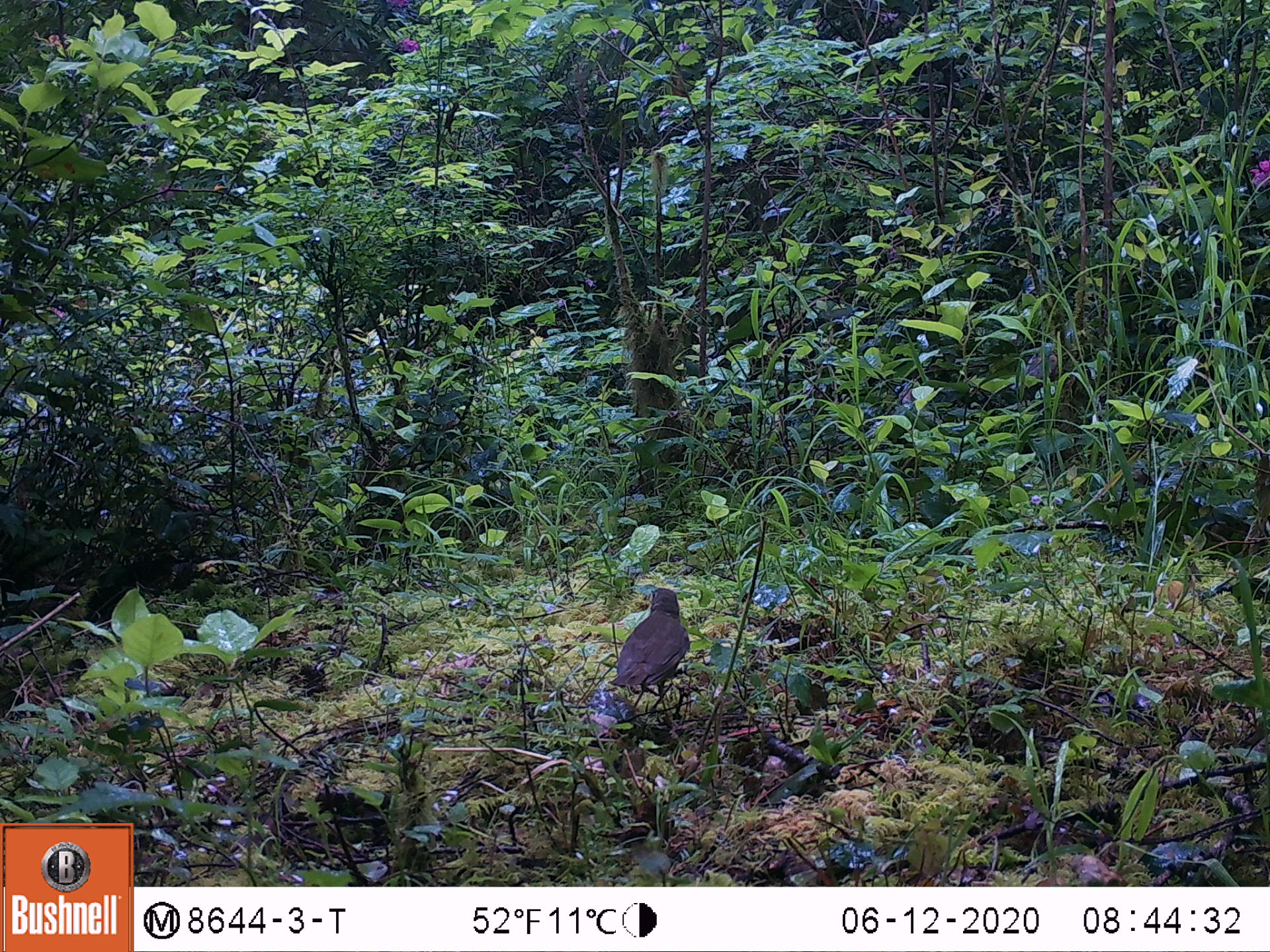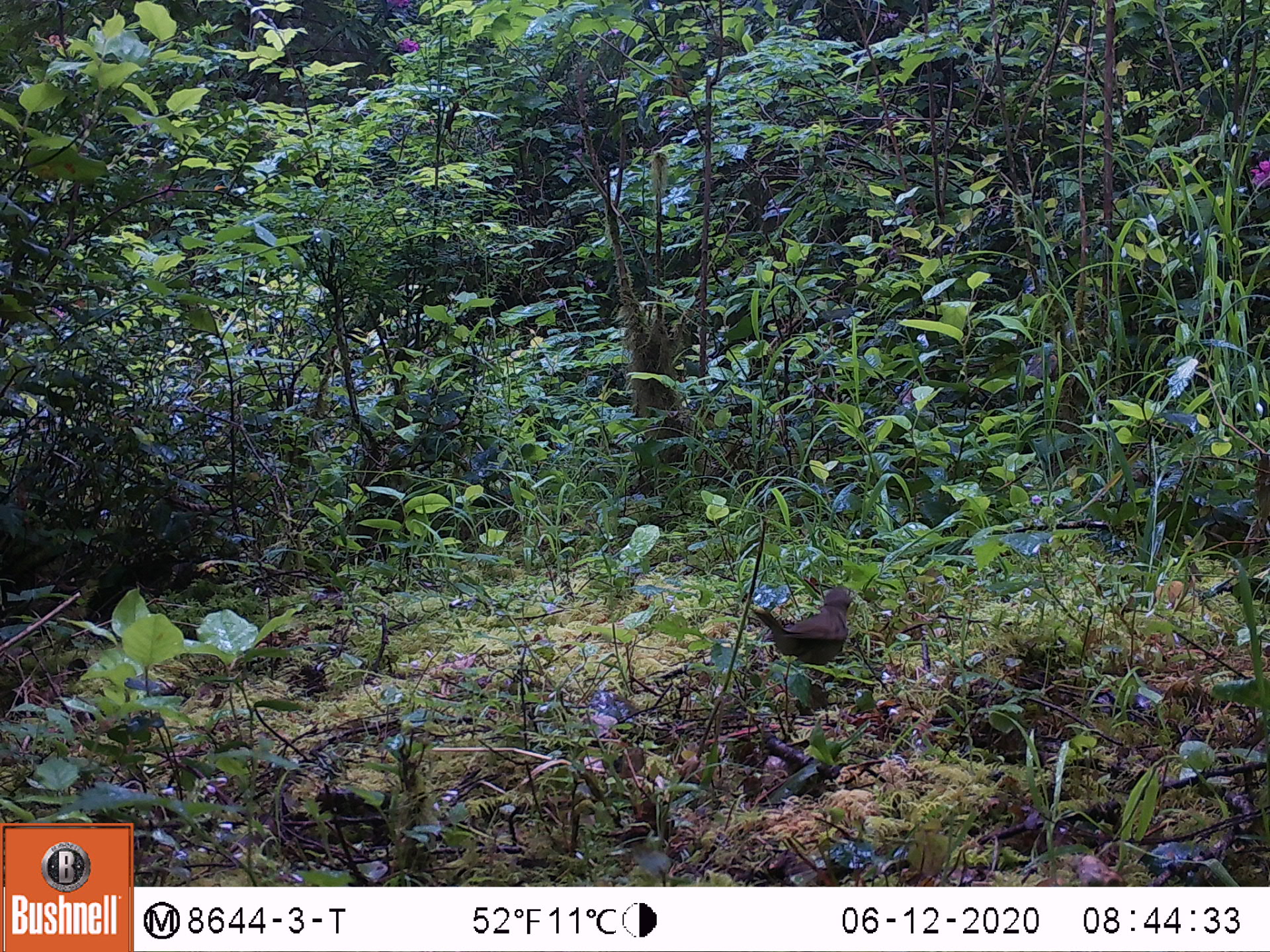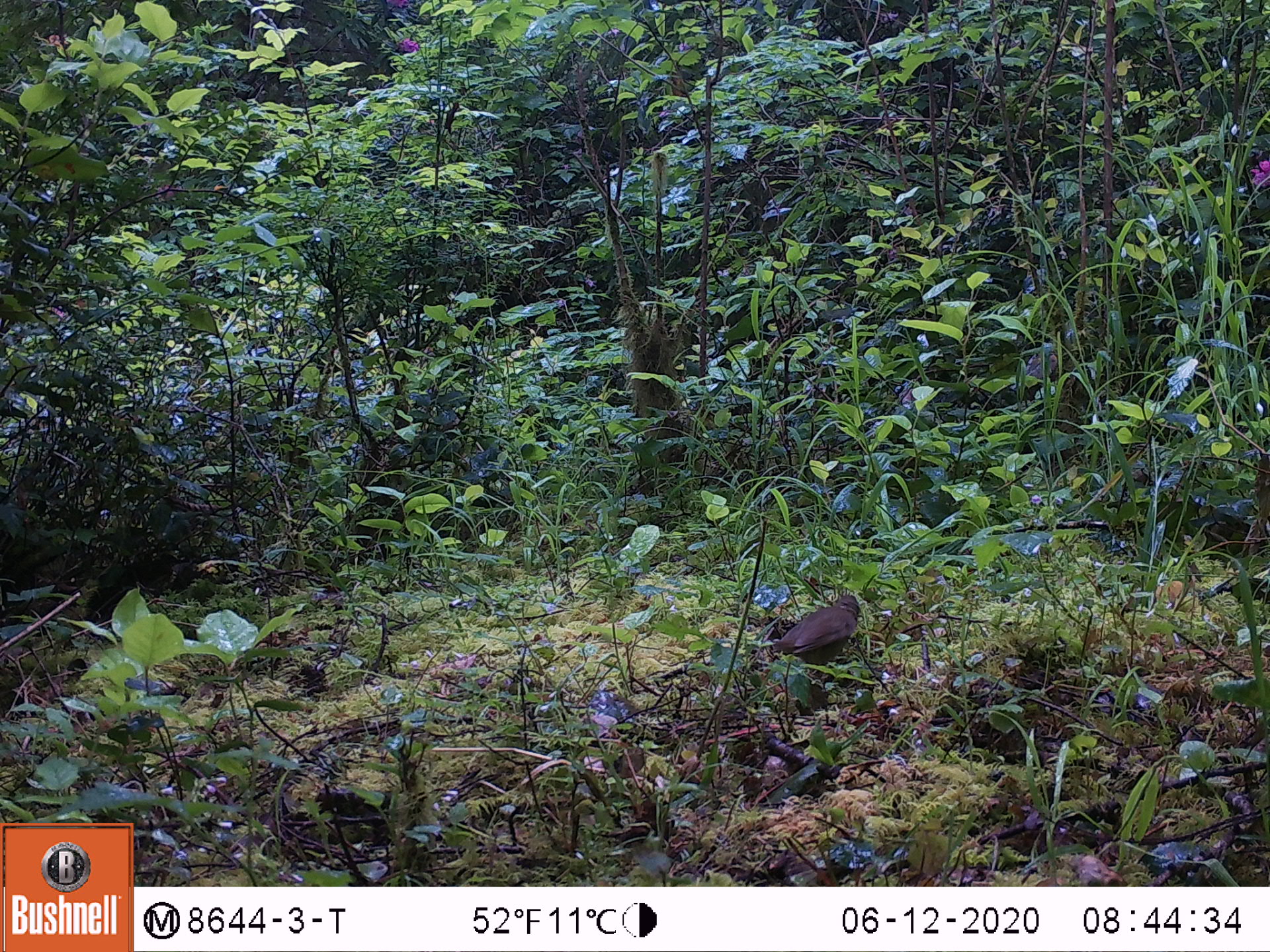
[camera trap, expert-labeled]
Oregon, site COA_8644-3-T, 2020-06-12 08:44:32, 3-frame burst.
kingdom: Animalia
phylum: Chordata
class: Aves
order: Passeriformes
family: Turdidae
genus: Catharus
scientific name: Catharus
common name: brown thrushes and nightingale-thrushes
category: catharus species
Catharus species (brown thrushes and nightingale-thrushes) (Catharus).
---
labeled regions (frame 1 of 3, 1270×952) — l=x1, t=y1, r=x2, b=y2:
catharus species: l=602, t=576, r=695, b=741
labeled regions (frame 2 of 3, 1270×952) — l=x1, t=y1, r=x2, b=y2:
catharus species: l=744, t=571, r=871, b=710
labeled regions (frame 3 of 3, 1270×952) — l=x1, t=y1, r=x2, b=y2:
catharus species: l=740, t=581, r=876, b=702